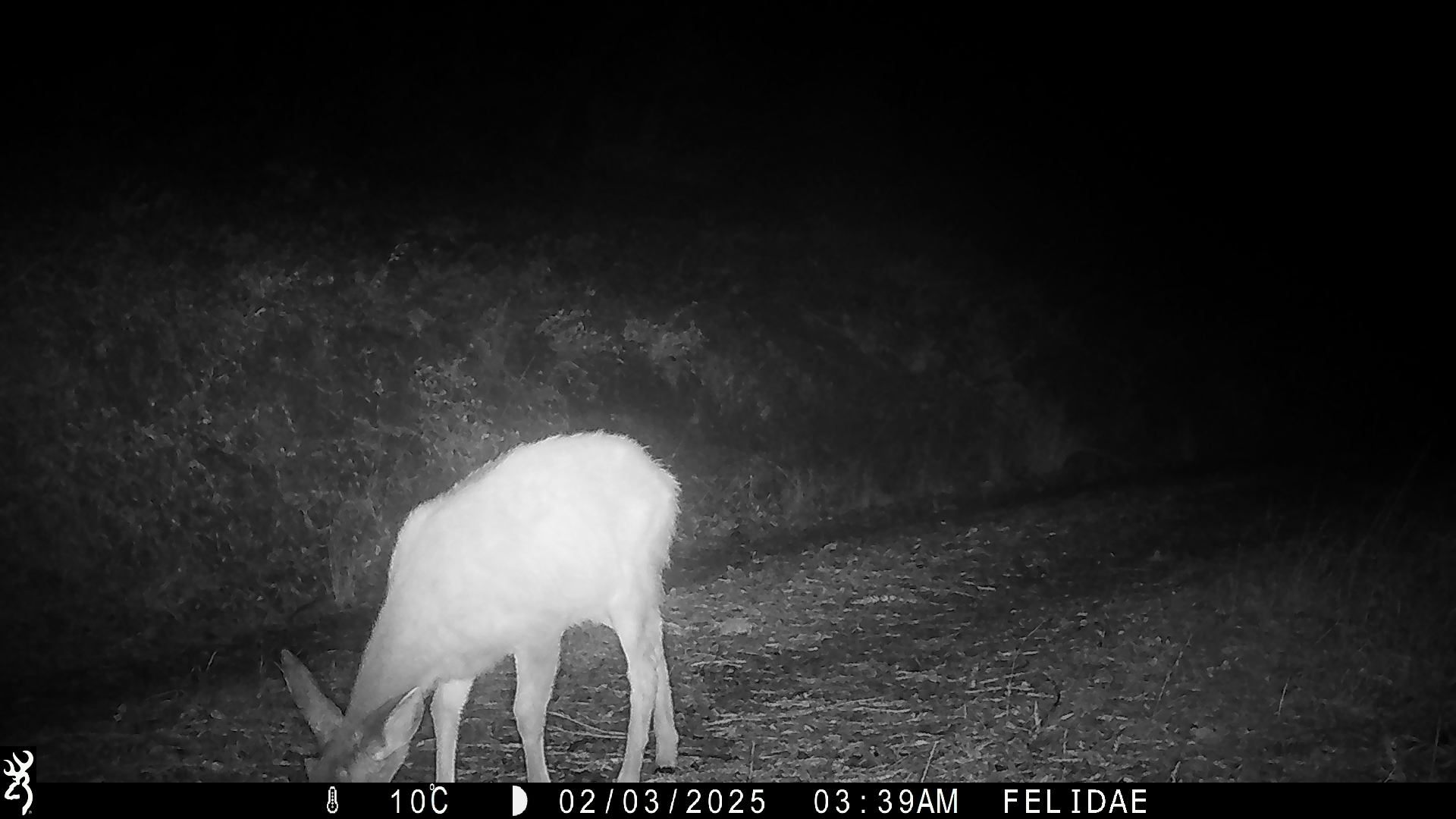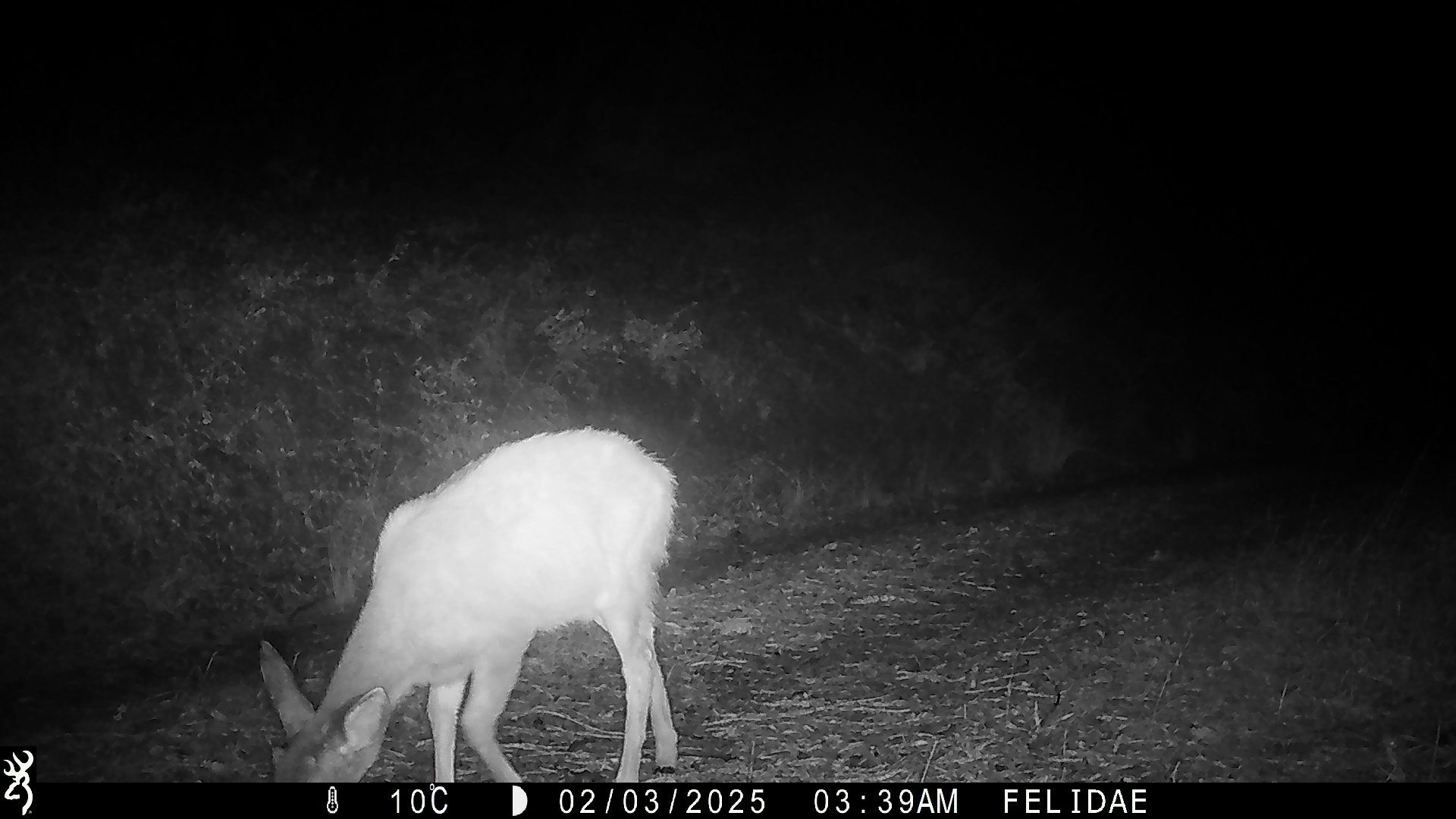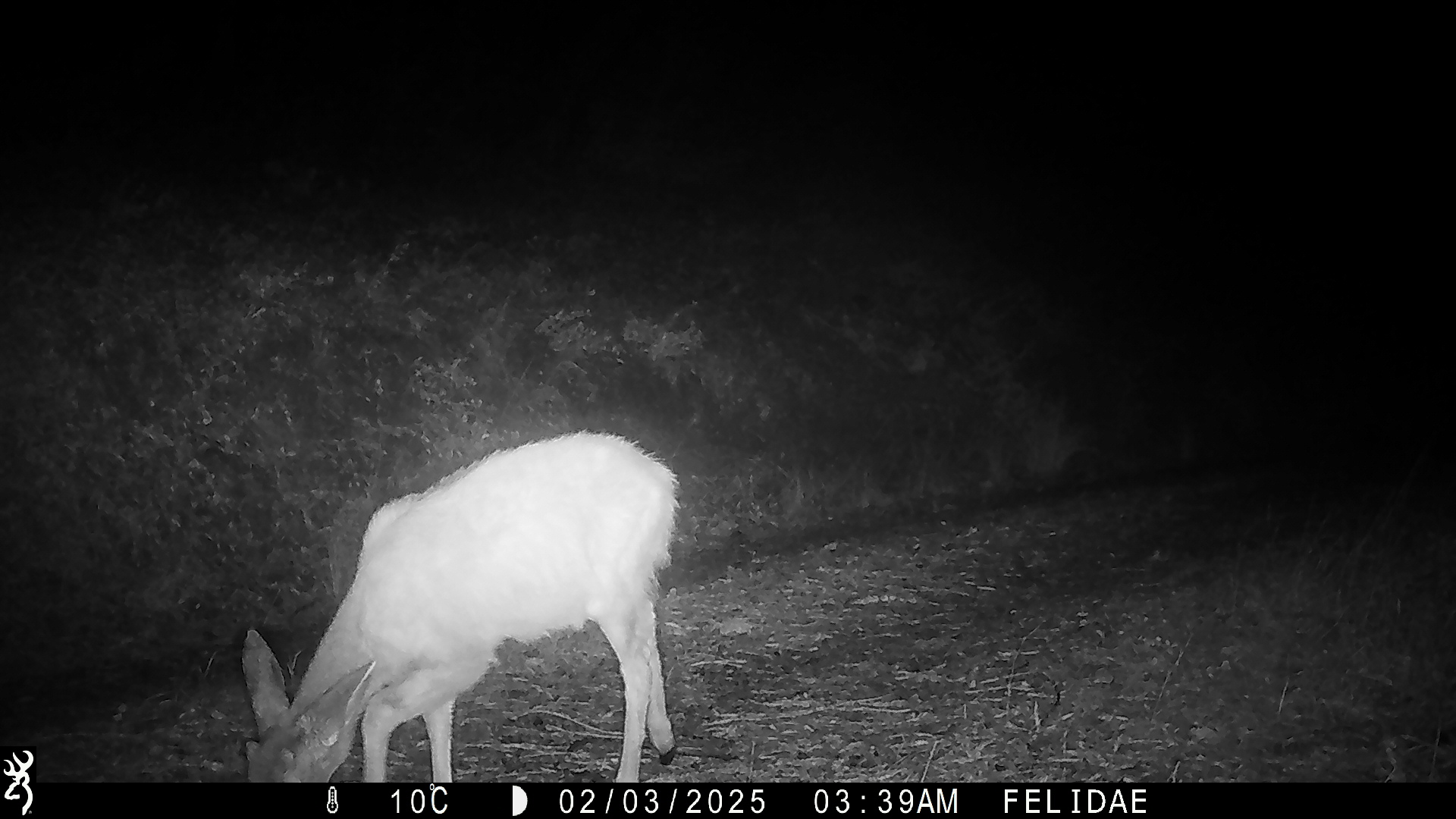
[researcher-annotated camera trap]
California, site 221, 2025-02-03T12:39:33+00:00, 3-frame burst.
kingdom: Animalia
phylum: Chordata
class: Mammalia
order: Artiodactyla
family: Cervidae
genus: Odocoileus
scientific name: Odocoileus hemionus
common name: mule deer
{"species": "mule deer (Odocoileus hemionus)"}